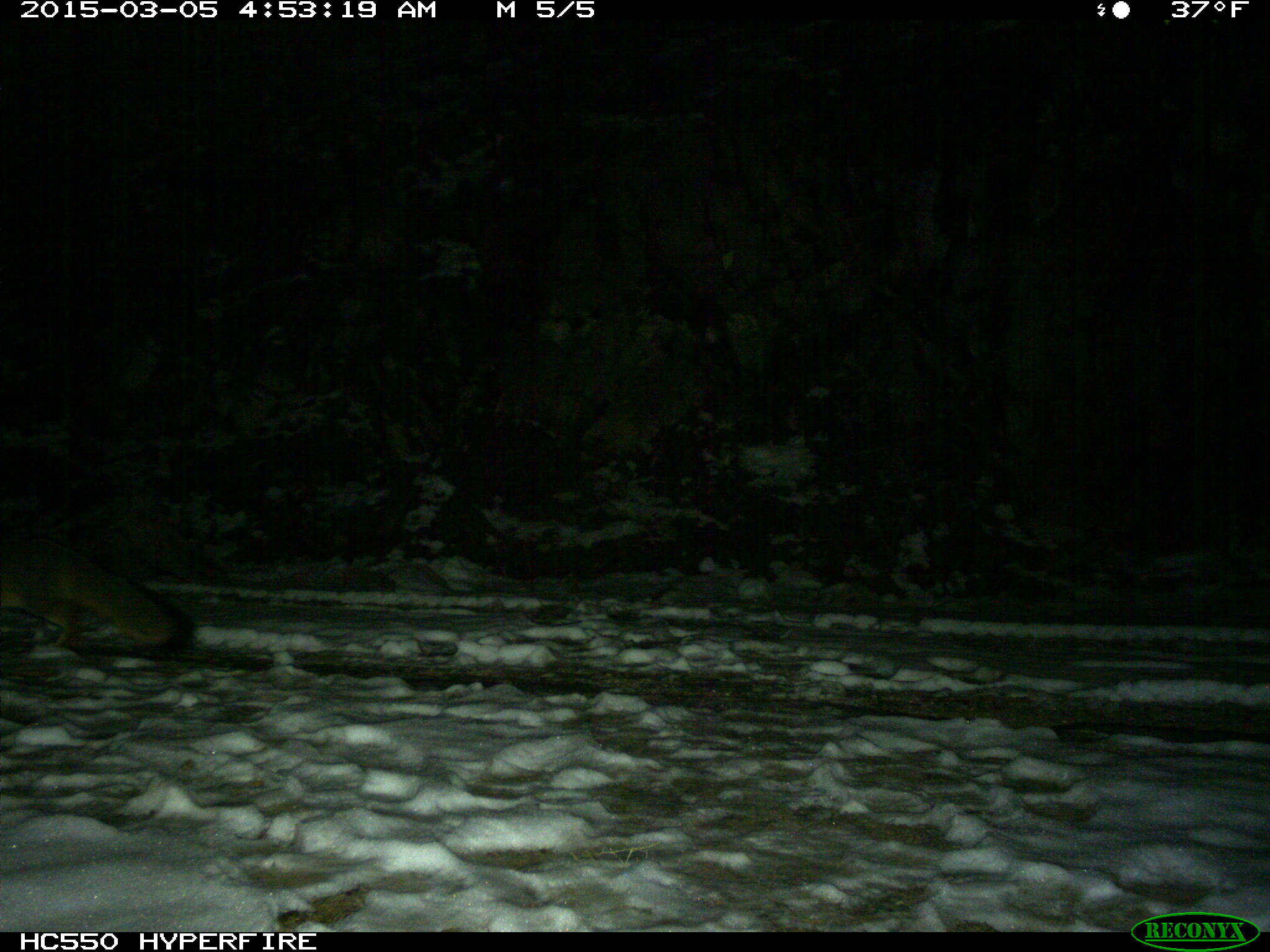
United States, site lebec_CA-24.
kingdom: Animalia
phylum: Chordata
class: Mammalia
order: Carnivora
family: Canidae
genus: Urocyon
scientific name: Urocyon cinereoargenteus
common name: gray fox